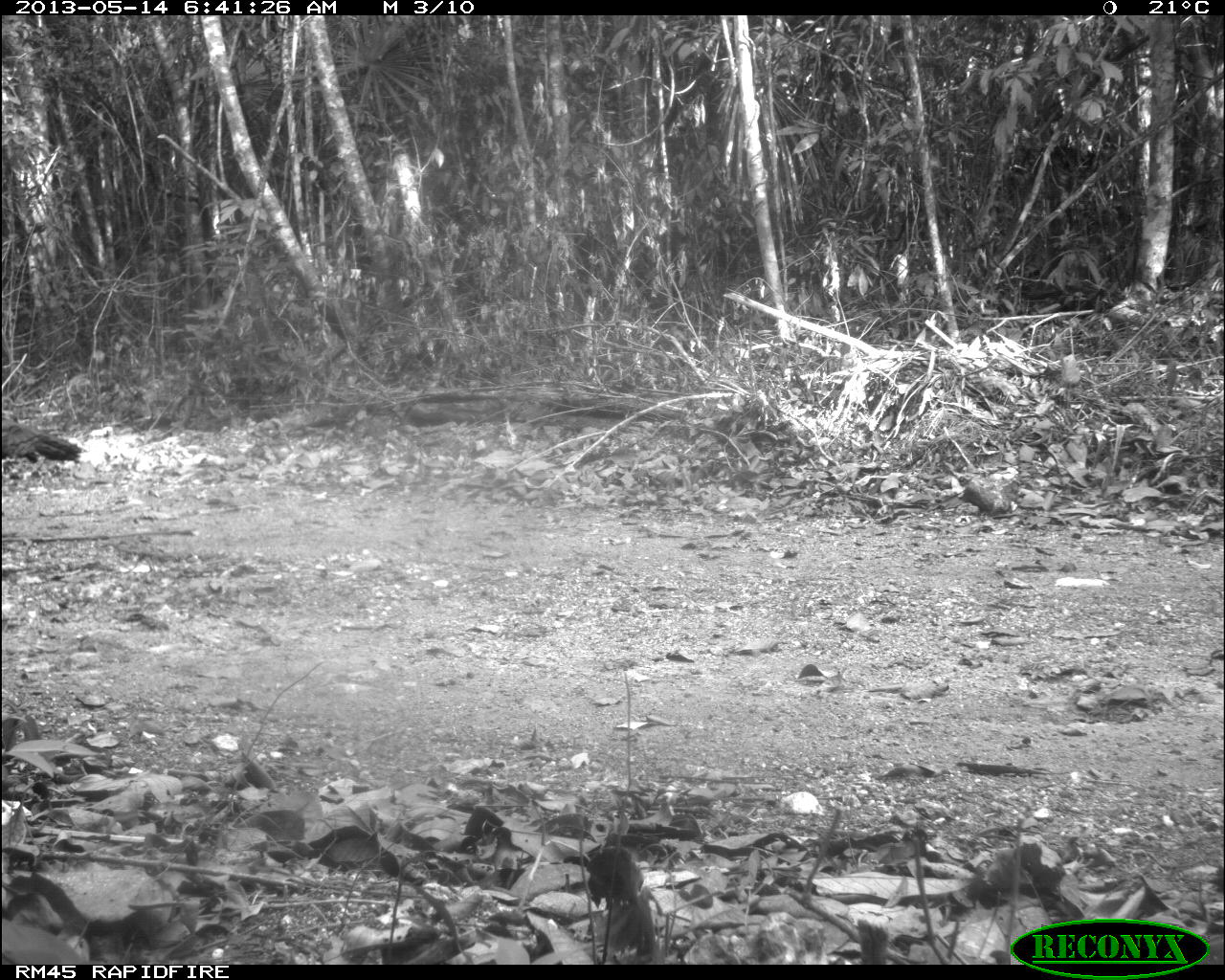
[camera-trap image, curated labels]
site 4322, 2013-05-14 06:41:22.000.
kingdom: Animalia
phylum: Chordata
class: Aves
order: Galliformes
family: Phasianidae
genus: Meleagris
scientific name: Meleagris ocellata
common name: ocellated turkey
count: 1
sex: male